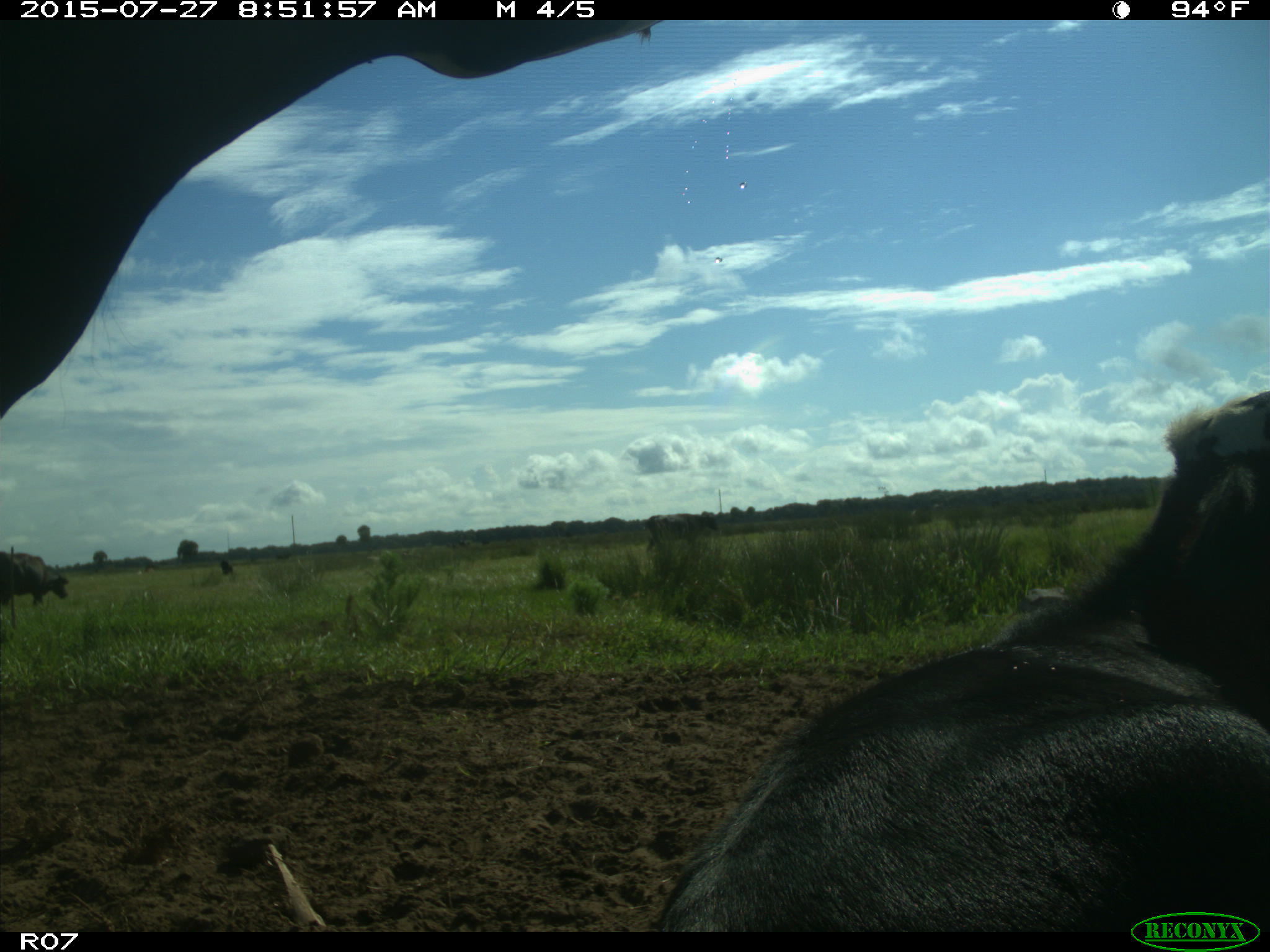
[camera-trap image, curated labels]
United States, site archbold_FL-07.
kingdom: Animalia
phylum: Chordata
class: Mammalia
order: Artiodactyla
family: Bovidae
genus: Bos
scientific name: Bos taurus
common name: domestic cow